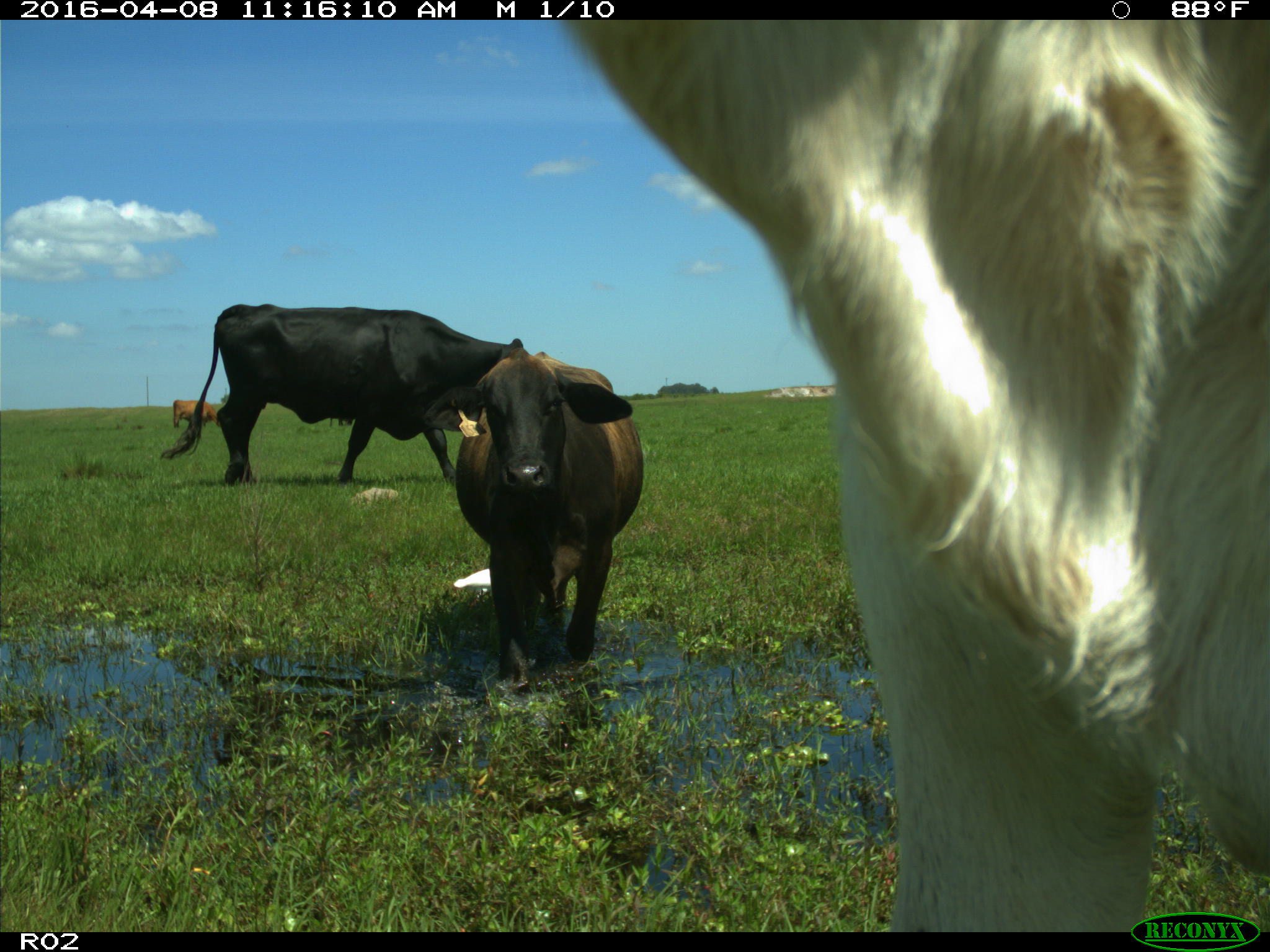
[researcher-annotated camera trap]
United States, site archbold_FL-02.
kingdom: Animalia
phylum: Chordata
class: Mammalia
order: Artiodactyla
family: Bovidae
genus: Bos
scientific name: Bos taurus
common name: domestic cow